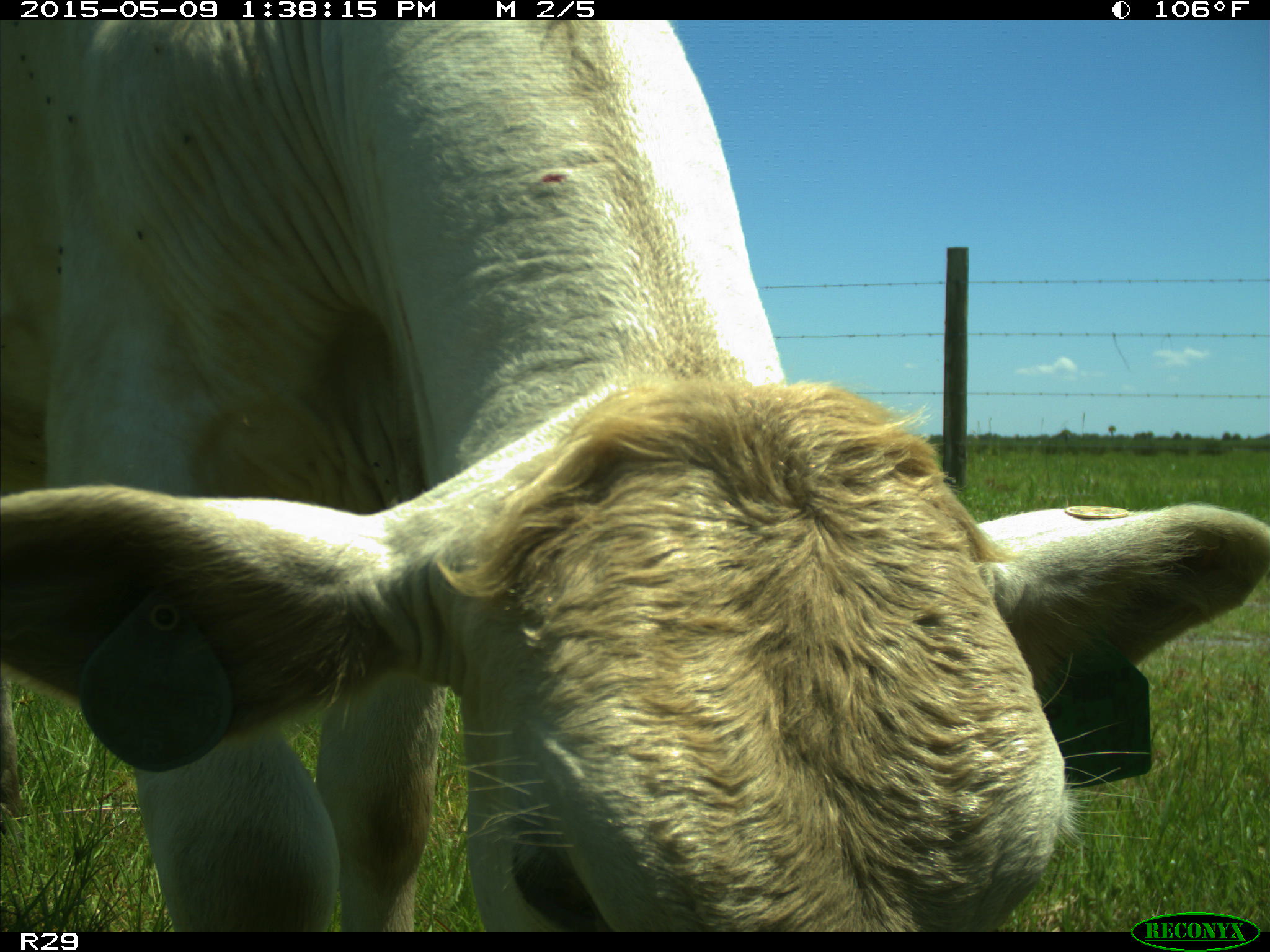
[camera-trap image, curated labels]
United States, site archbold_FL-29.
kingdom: Animalia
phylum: Chordata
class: Mammalia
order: Artiodactyla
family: Bovidae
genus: Bos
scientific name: Bos taurus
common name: domestic cow